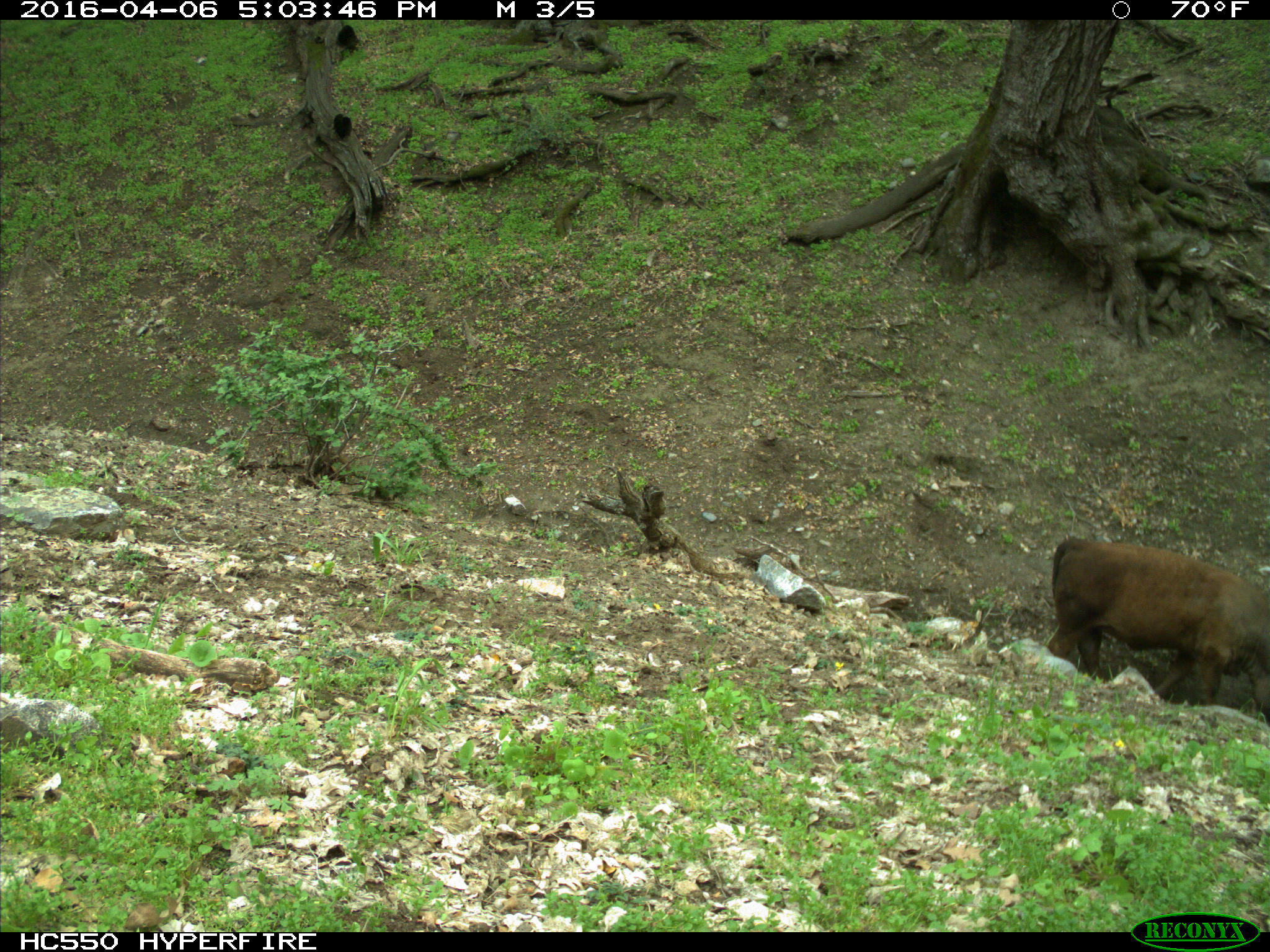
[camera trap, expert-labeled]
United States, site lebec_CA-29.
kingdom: Animalia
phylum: Chordata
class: Mammalia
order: Artiodactyla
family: Bovidae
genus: Bos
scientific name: Bos taurus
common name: domestic cow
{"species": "Bos taurus (domestic cow)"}